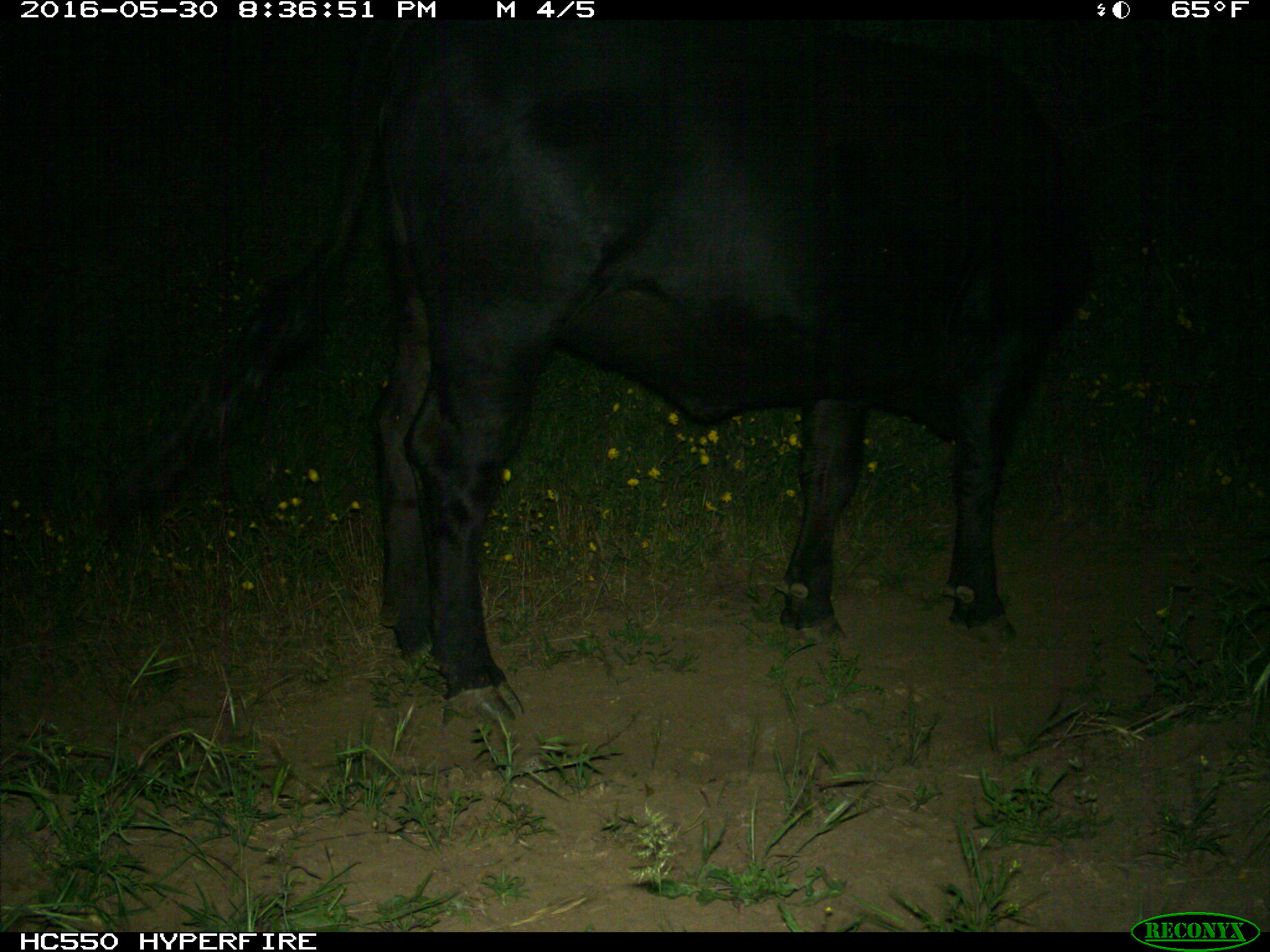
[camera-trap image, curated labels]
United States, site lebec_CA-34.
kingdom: Animalia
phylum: Chordata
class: Mammalia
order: Artiodactyla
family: Bovidae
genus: Bos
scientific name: Bos taurus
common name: domestic cow